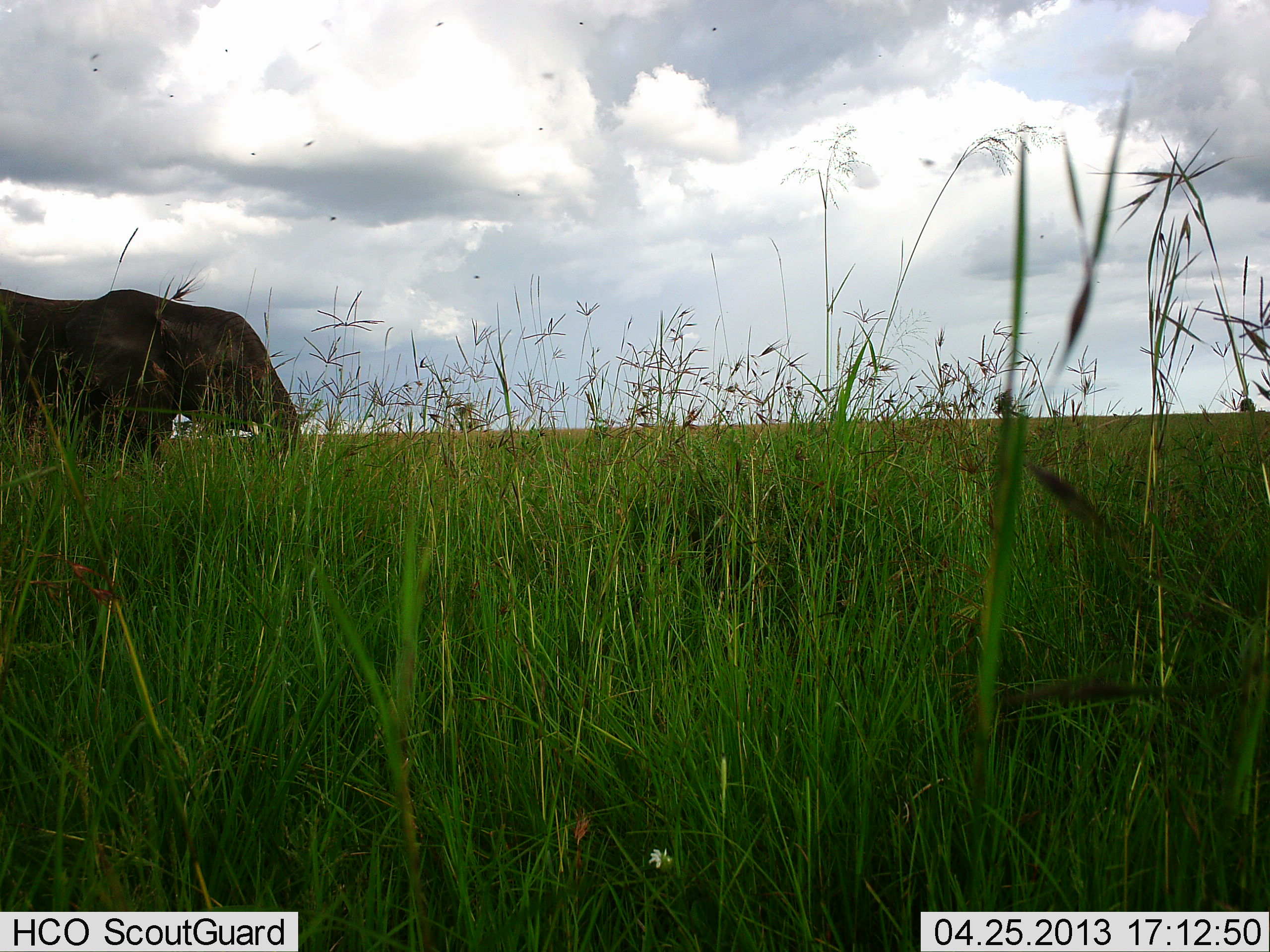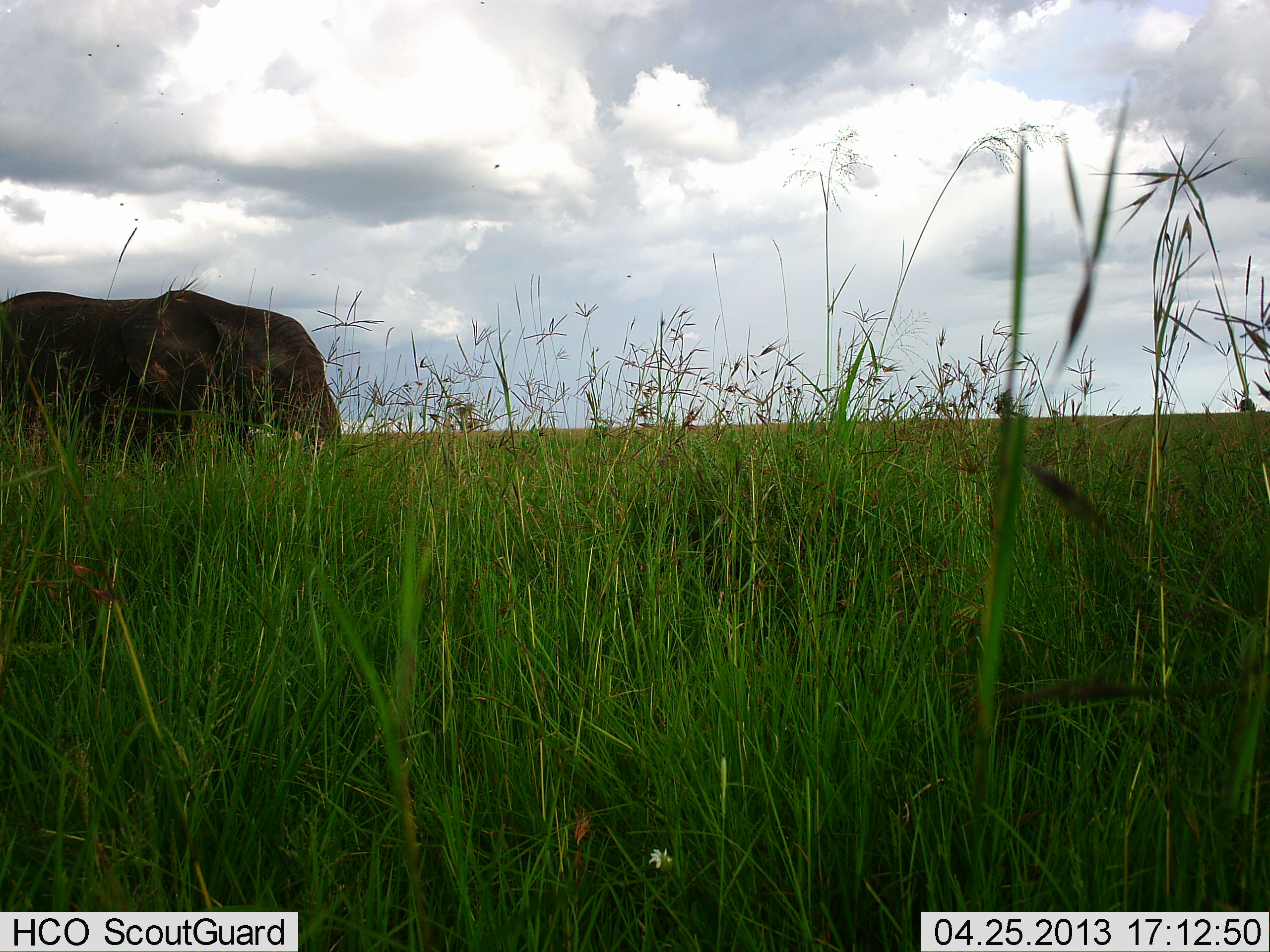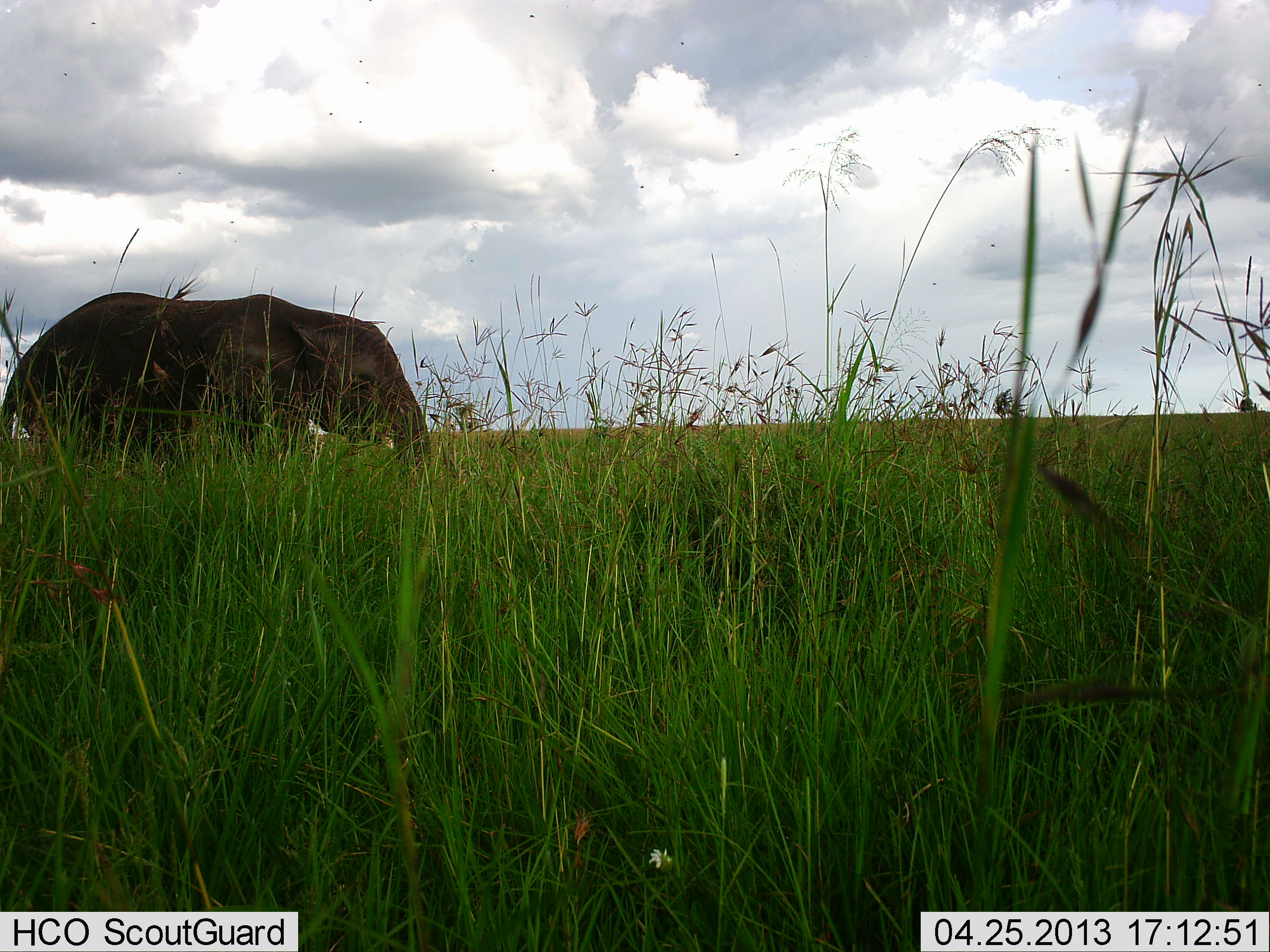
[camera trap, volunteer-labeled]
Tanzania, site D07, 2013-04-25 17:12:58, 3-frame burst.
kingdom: Animalia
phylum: Chordata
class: Mammalia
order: Proboscidea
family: Elephantidae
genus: Loxodonta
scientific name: Loxodonta africana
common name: african bush elephant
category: elephant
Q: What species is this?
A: Elephant (african bush elephant) (Loxodonta africana).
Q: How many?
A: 1.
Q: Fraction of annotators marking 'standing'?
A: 10%.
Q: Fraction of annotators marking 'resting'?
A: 0%.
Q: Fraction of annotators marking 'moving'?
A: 100%.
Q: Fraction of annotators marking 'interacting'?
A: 0%.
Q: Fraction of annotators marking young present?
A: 0%.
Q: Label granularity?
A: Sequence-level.